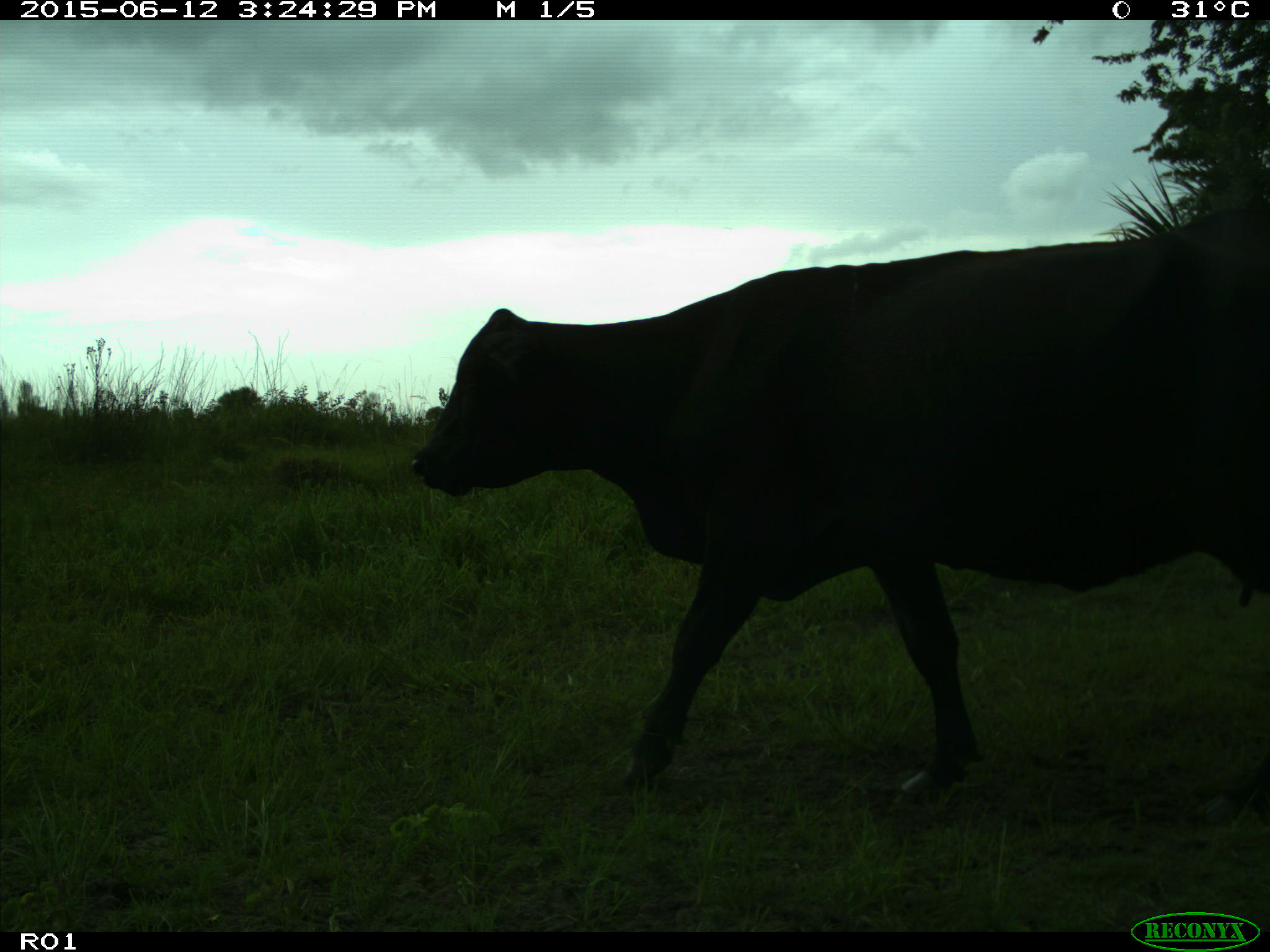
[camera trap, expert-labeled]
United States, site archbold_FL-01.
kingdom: Animalia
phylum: Chordata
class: Mammalia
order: Artiodactyla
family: Bovidae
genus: Bos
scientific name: Bos taurus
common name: domestic cow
Bos taurus (domestic cow).